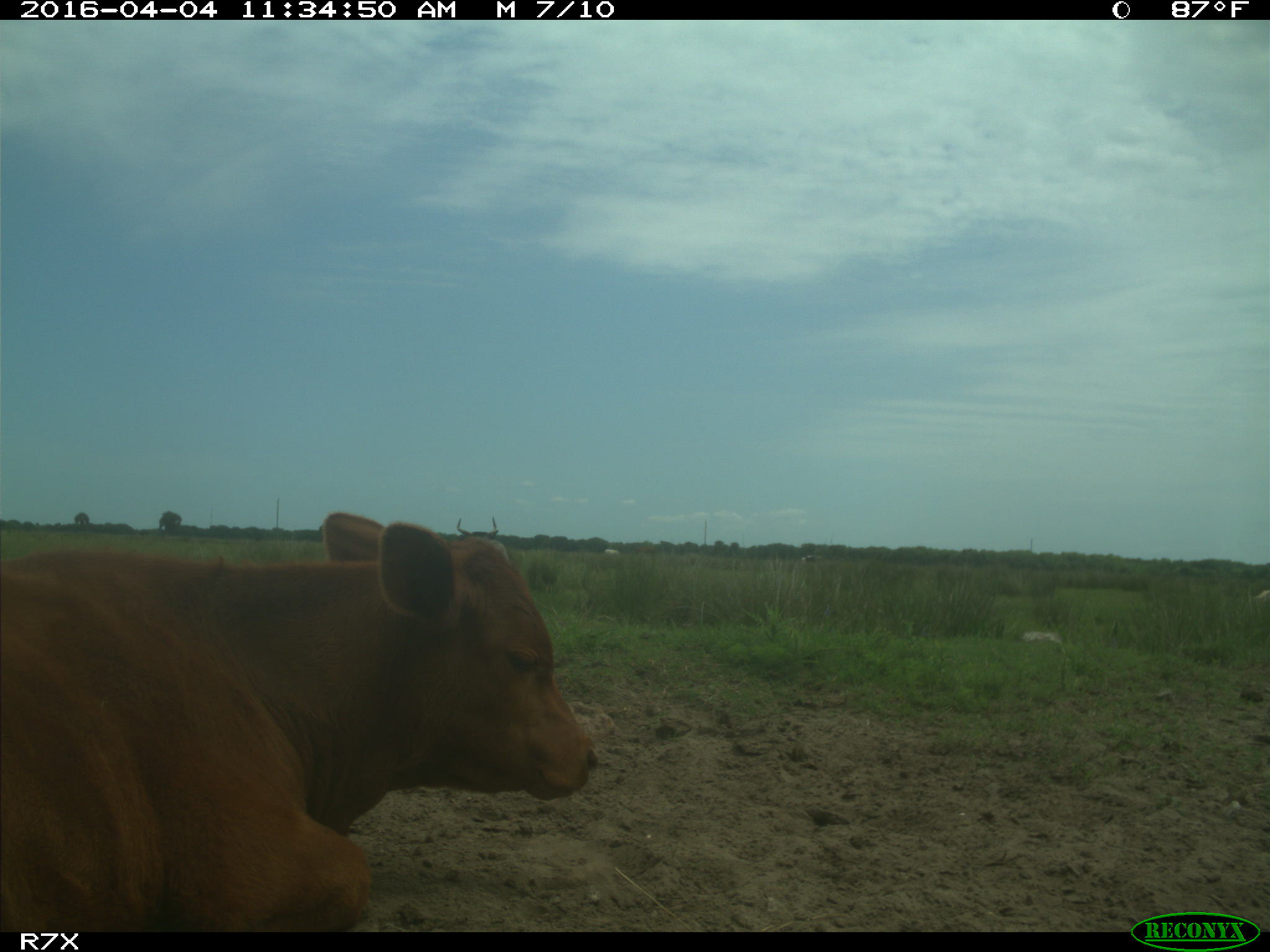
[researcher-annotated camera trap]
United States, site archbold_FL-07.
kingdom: Animalia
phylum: Chordata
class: Mammalia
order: Artiodactyla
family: Bovidae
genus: Bos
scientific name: Bos taurus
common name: domestic cow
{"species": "Bos taurus (domestic cow)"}